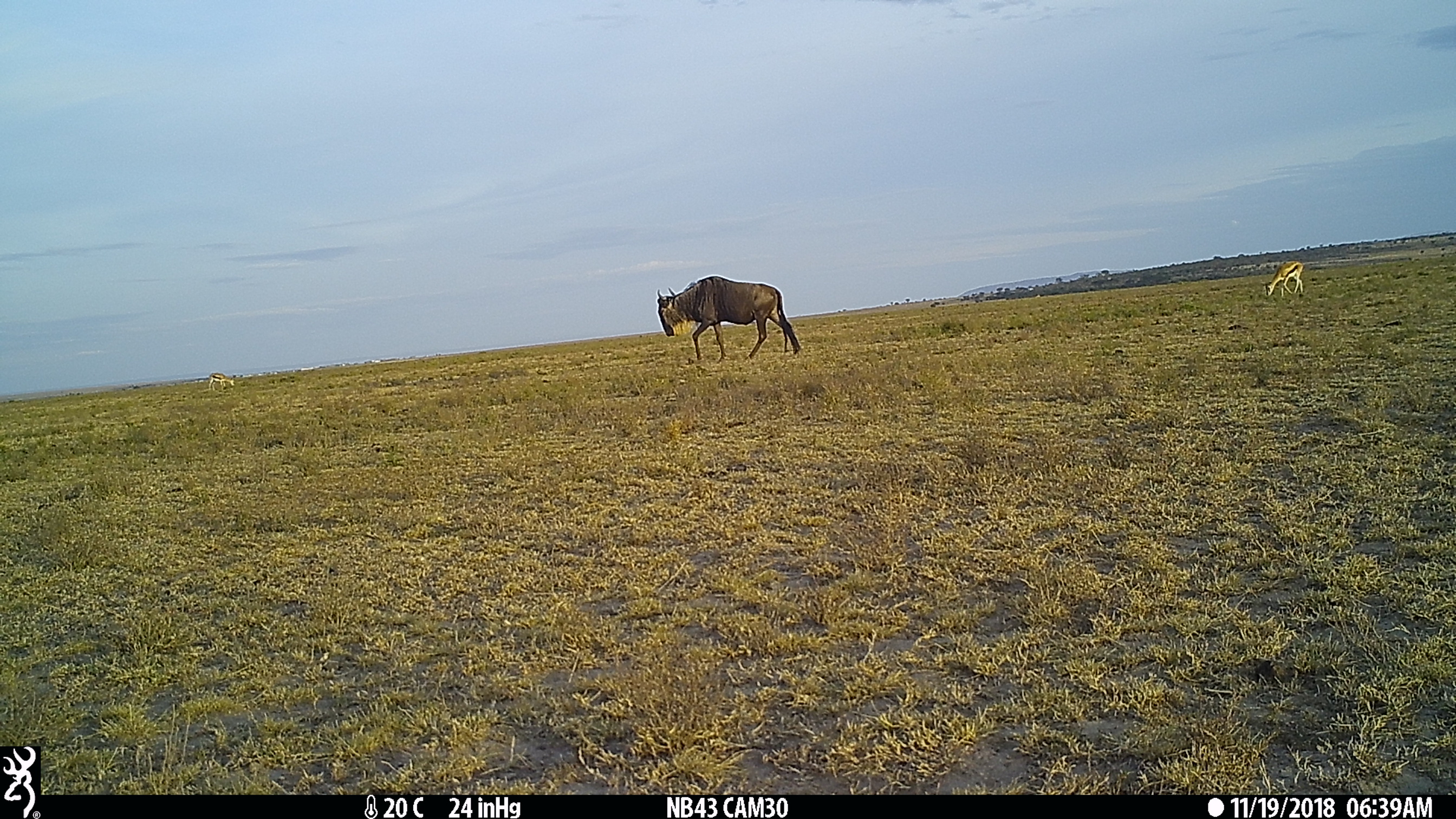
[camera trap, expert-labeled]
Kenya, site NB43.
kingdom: Animalia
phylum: Chordata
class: Mammalia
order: Artiodactyla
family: Bovidae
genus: Eudorcas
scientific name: Eudorcas thomsonii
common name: thomon's gazelle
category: gazelle thomsons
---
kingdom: Animalia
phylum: Chordata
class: Mammalia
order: Artiodactyla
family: Bovidae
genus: Connochaetes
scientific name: Connochaetes taurinus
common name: blue wildebeest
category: wildebeest